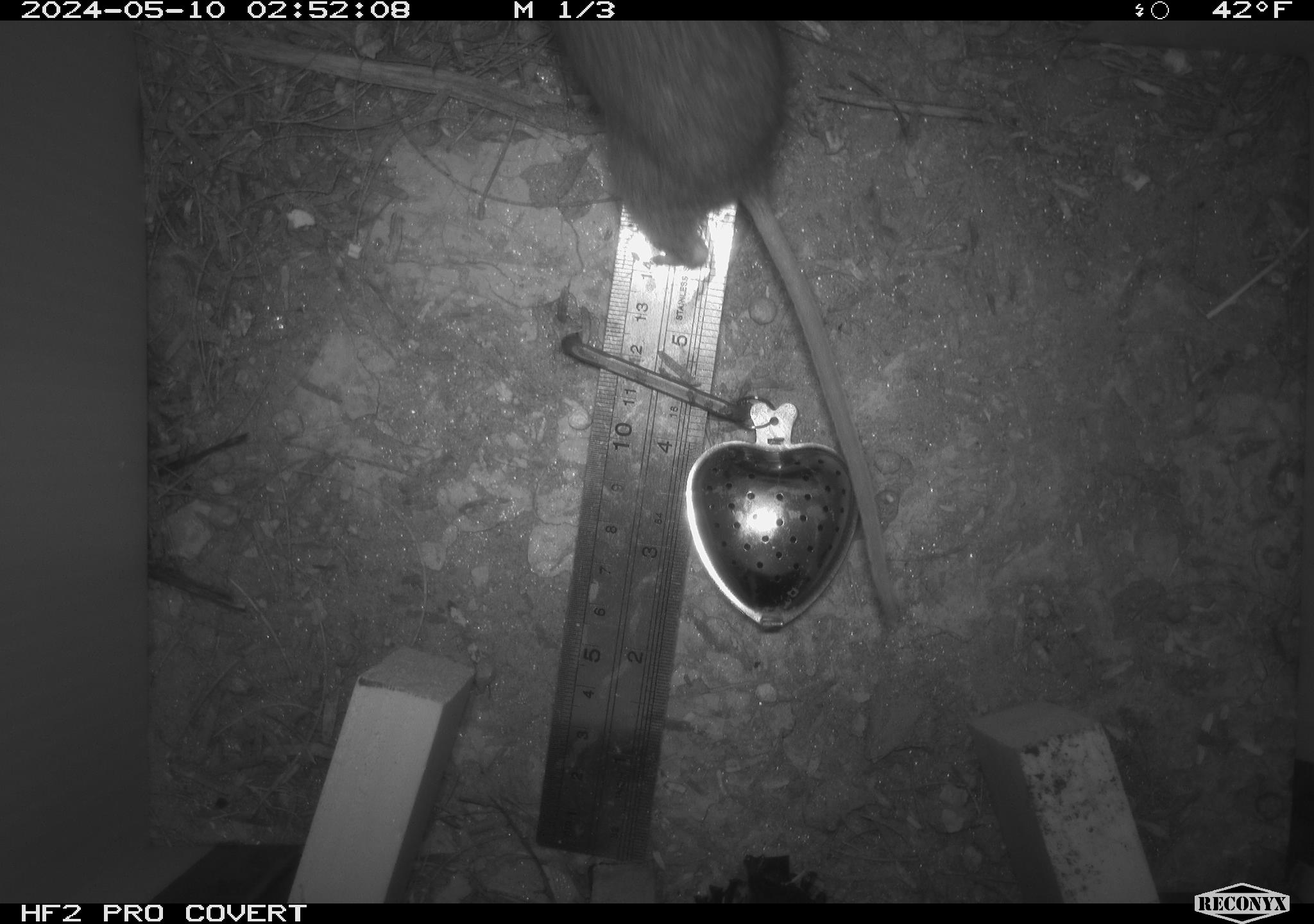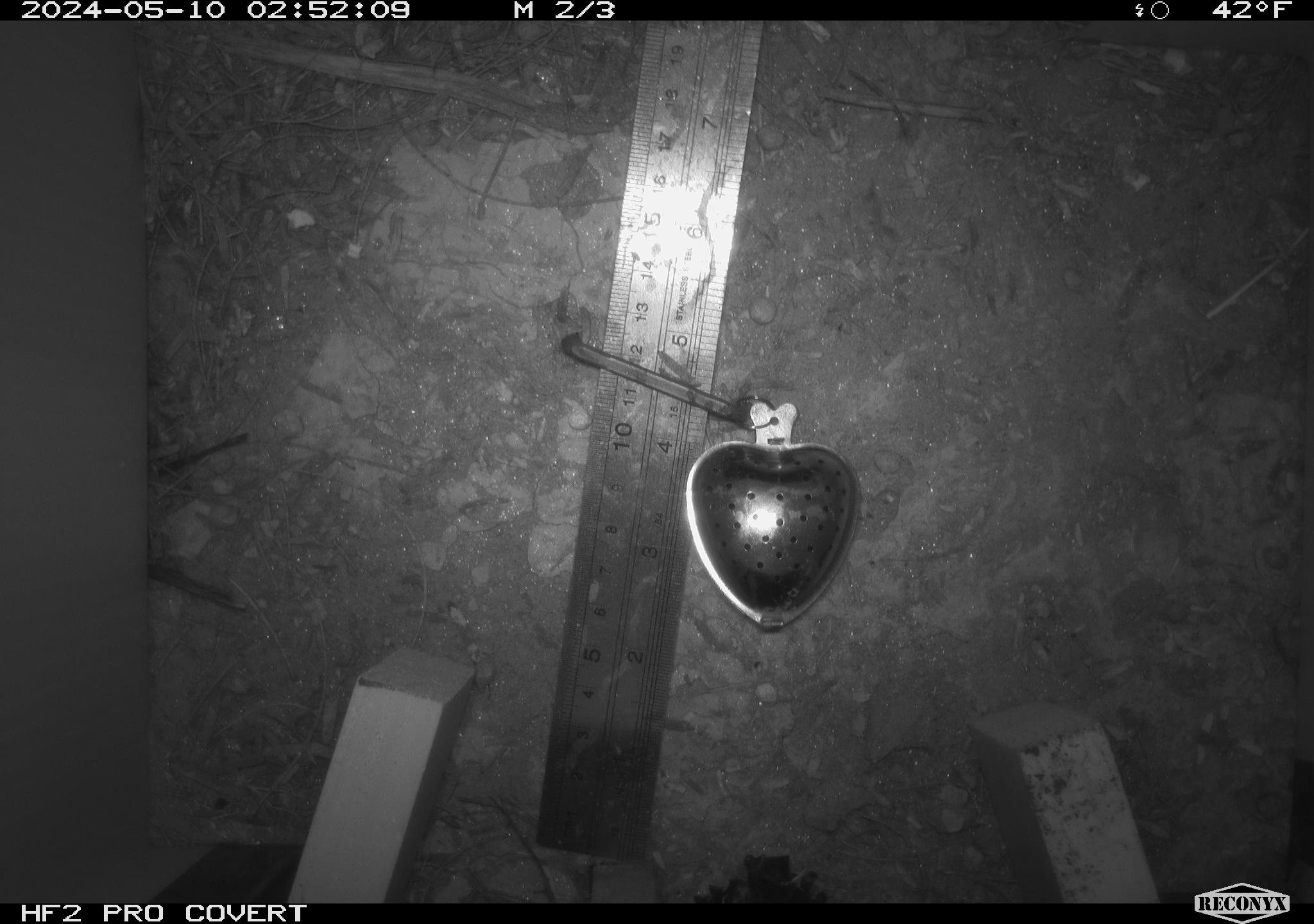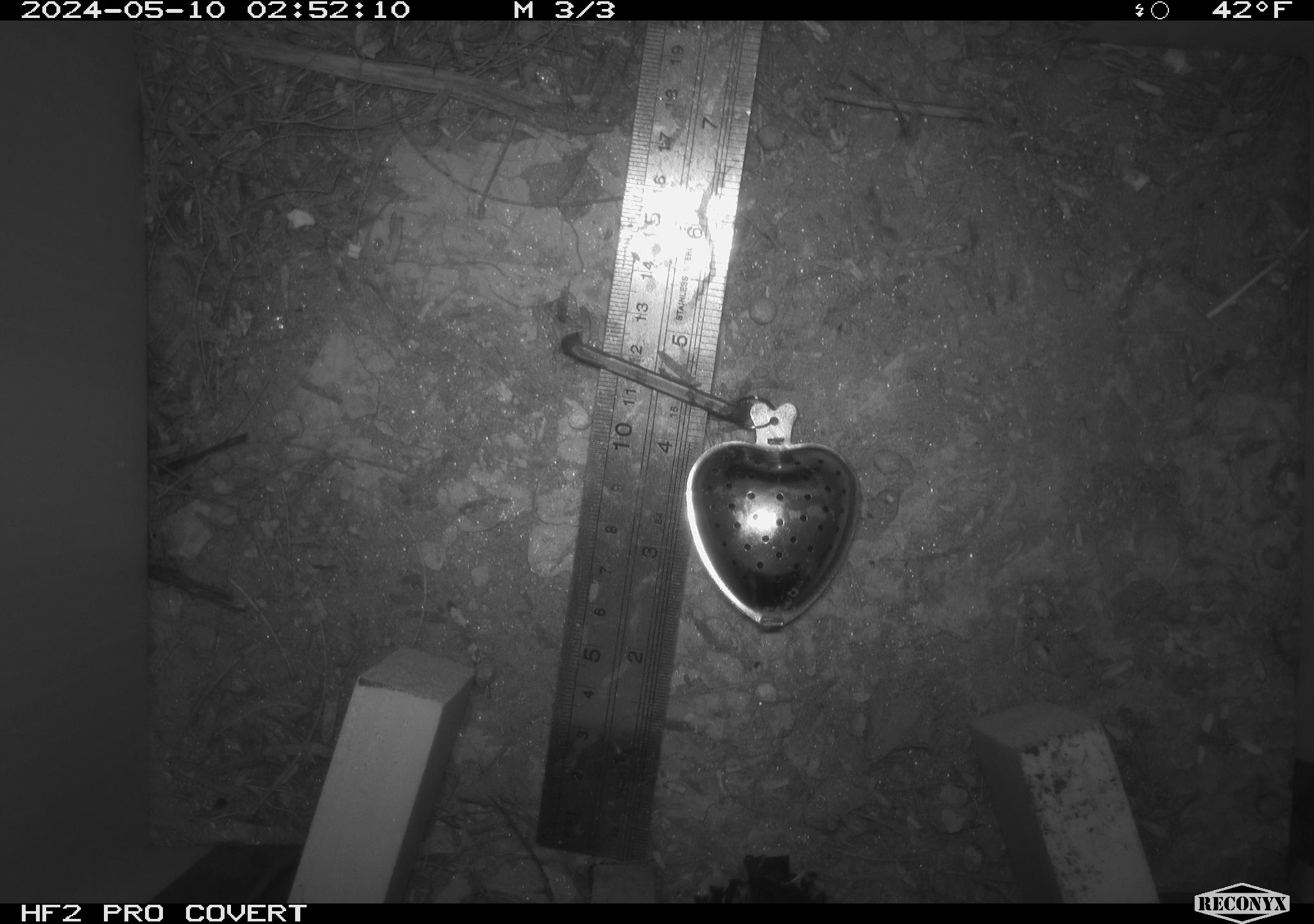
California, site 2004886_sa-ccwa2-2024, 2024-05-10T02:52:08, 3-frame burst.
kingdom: Animalia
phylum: Chordata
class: Mammalia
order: Rodentia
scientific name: Rodentia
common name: mouse species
Mouse species (Rodentia).